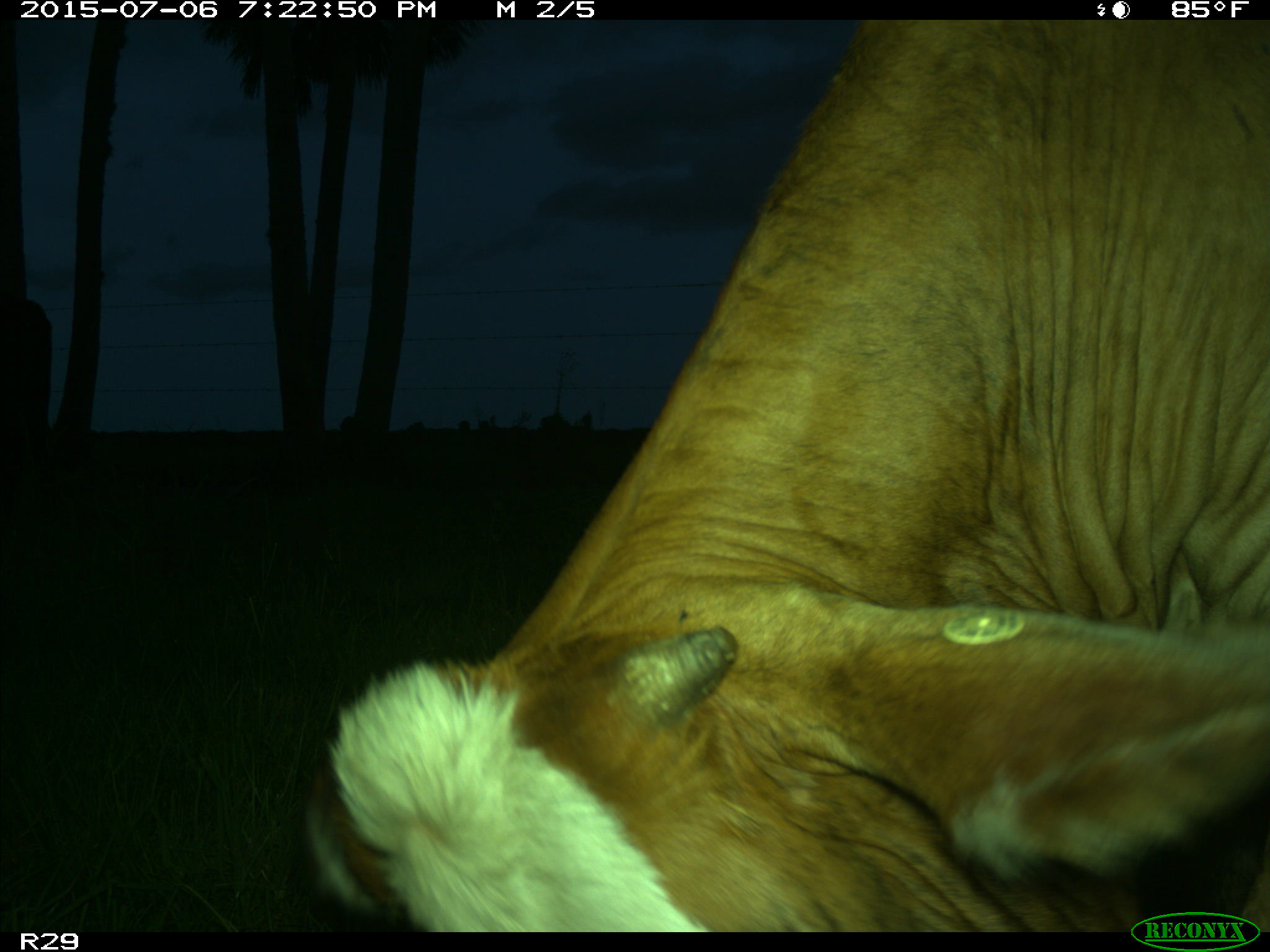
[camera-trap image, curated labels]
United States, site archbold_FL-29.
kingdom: Animalia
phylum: Chordata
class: Mammalia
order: Artiodactyla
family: Bovidae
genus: Bos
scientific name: Bos taurus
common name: domestic cow